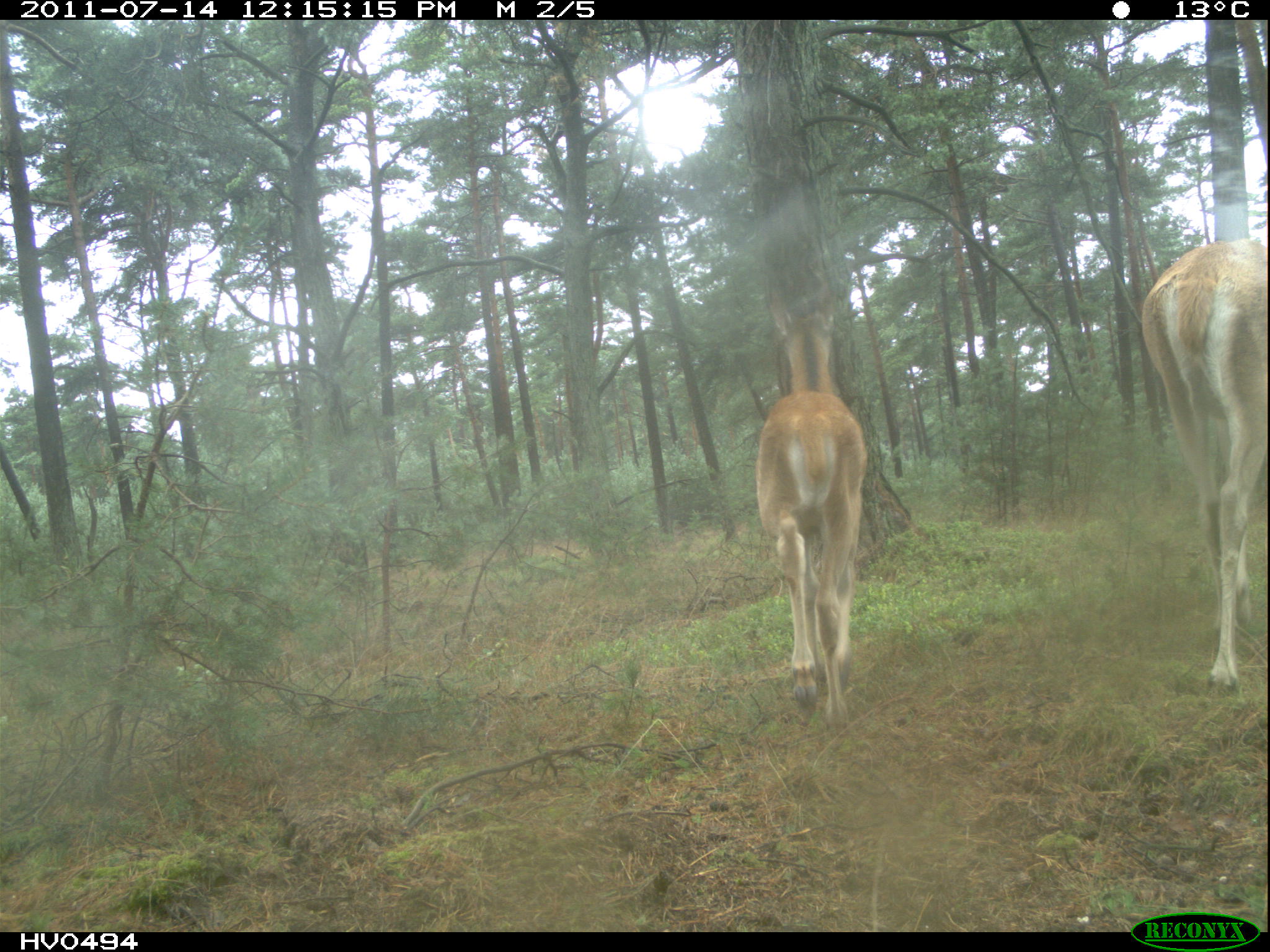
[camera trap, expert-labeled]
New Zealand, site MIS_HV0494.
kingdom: Animalia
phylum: Chordata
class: Mammalia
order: Artiodactyla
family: Cervidae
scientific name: Cervidae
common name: deer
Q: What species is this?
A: Deer (Cervidae).